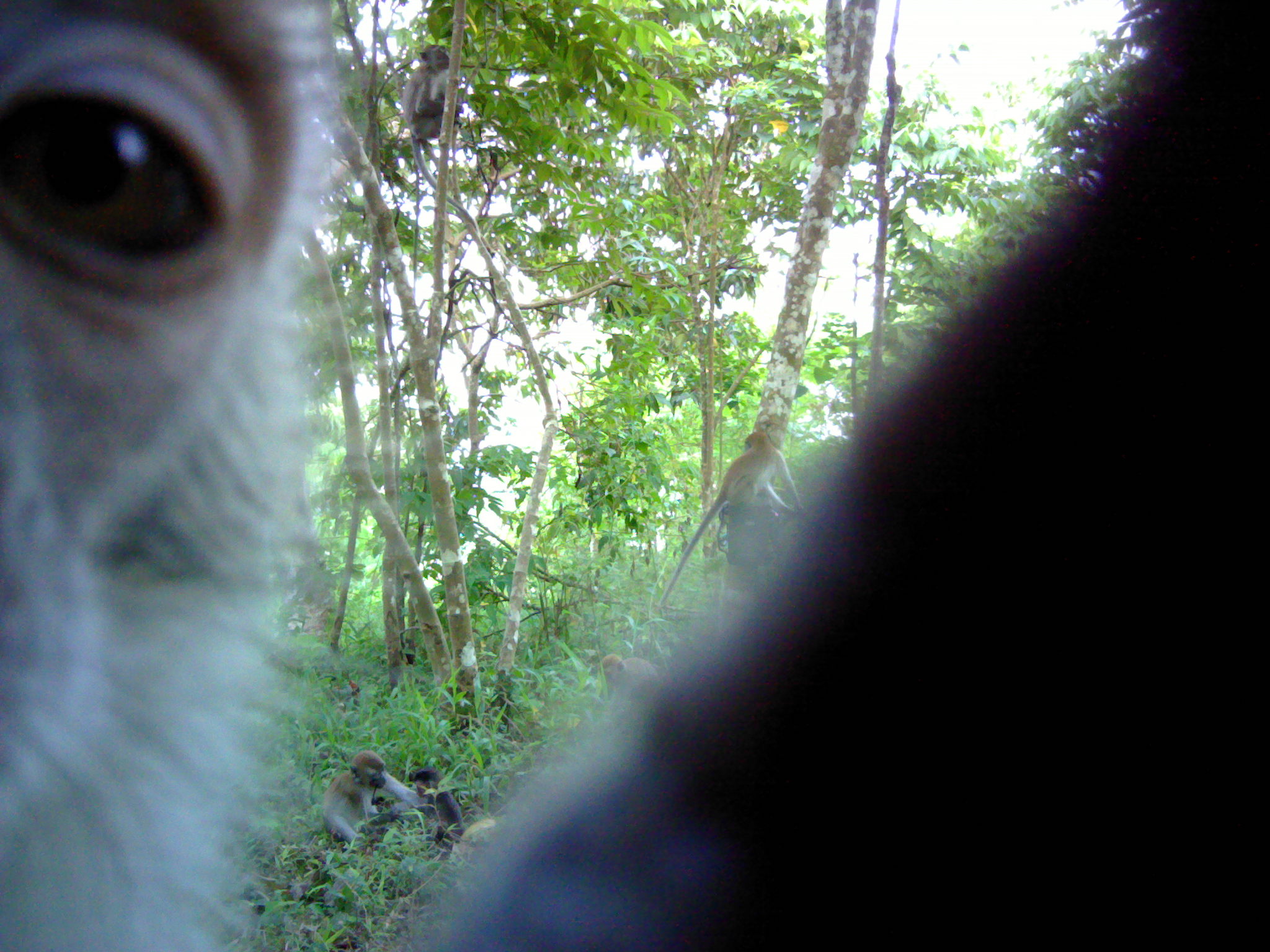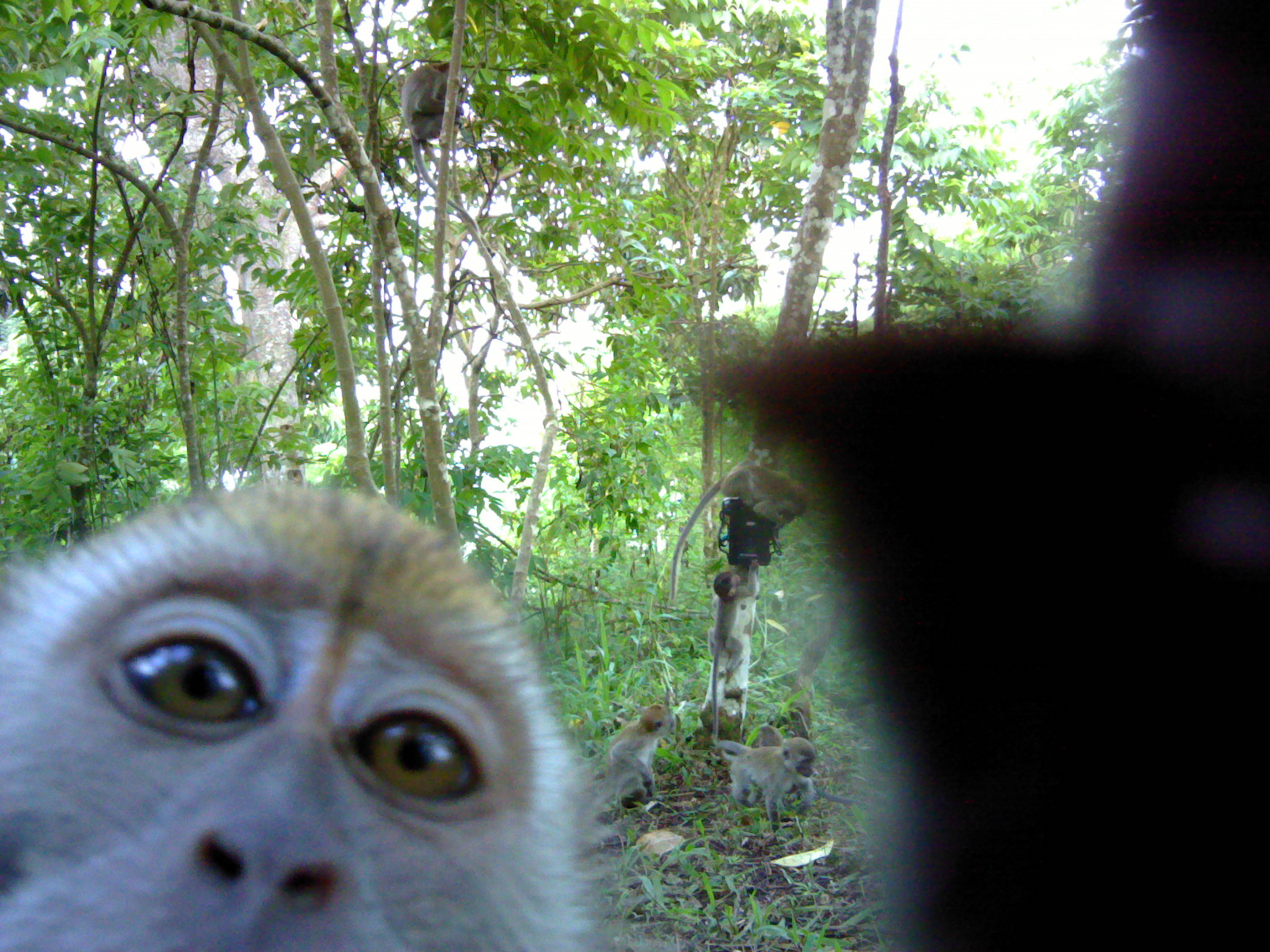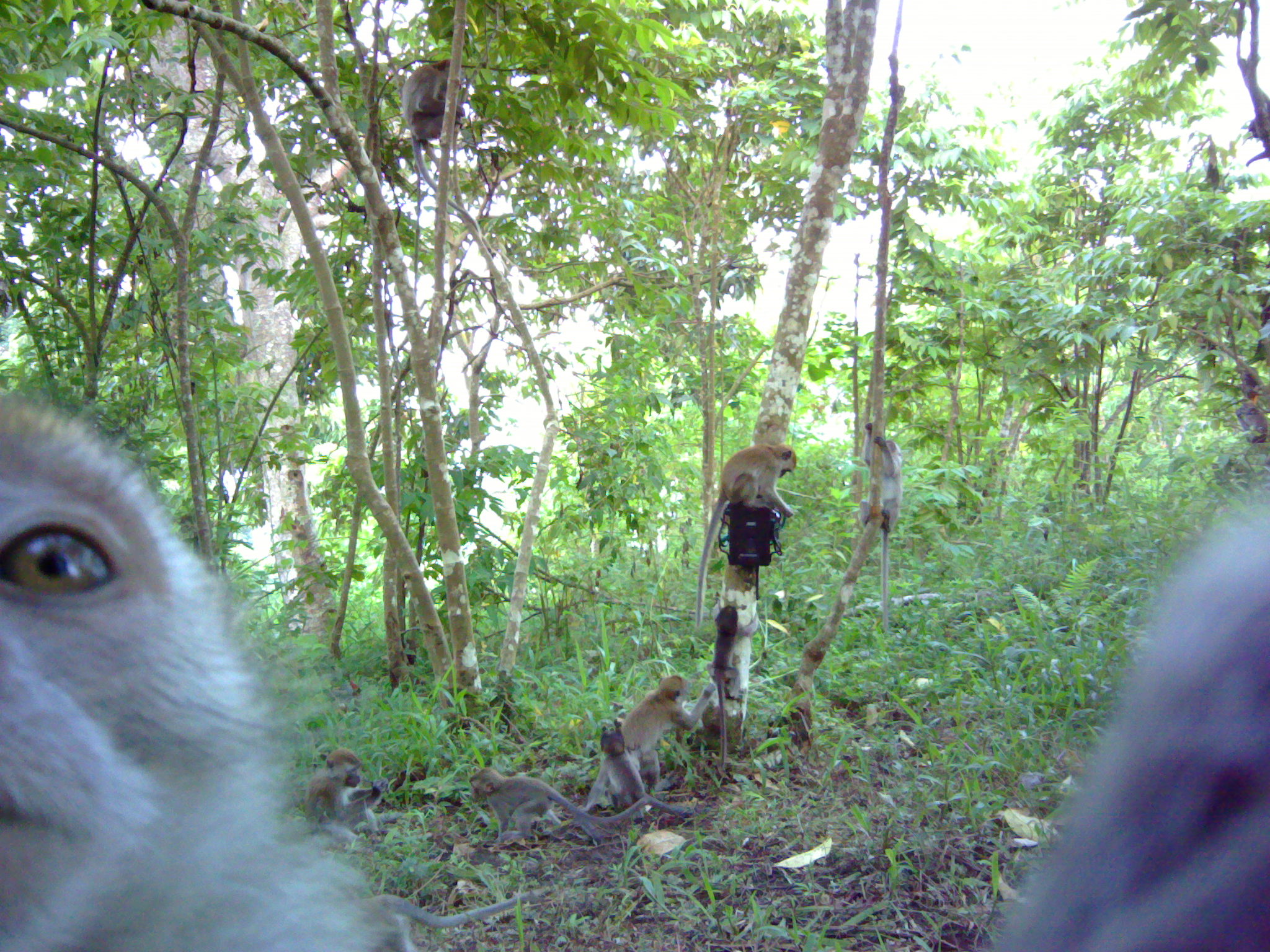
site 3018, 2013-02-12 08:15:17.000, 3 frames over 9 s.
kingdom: Animalia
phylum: Chordata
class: Mammalia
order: Primates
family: Cercopithecidae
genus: Macaca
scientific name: Macaca fascicularis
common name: crab-eating macaque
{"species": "Macaca fascicularis (crab-eating macaque)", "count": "4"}